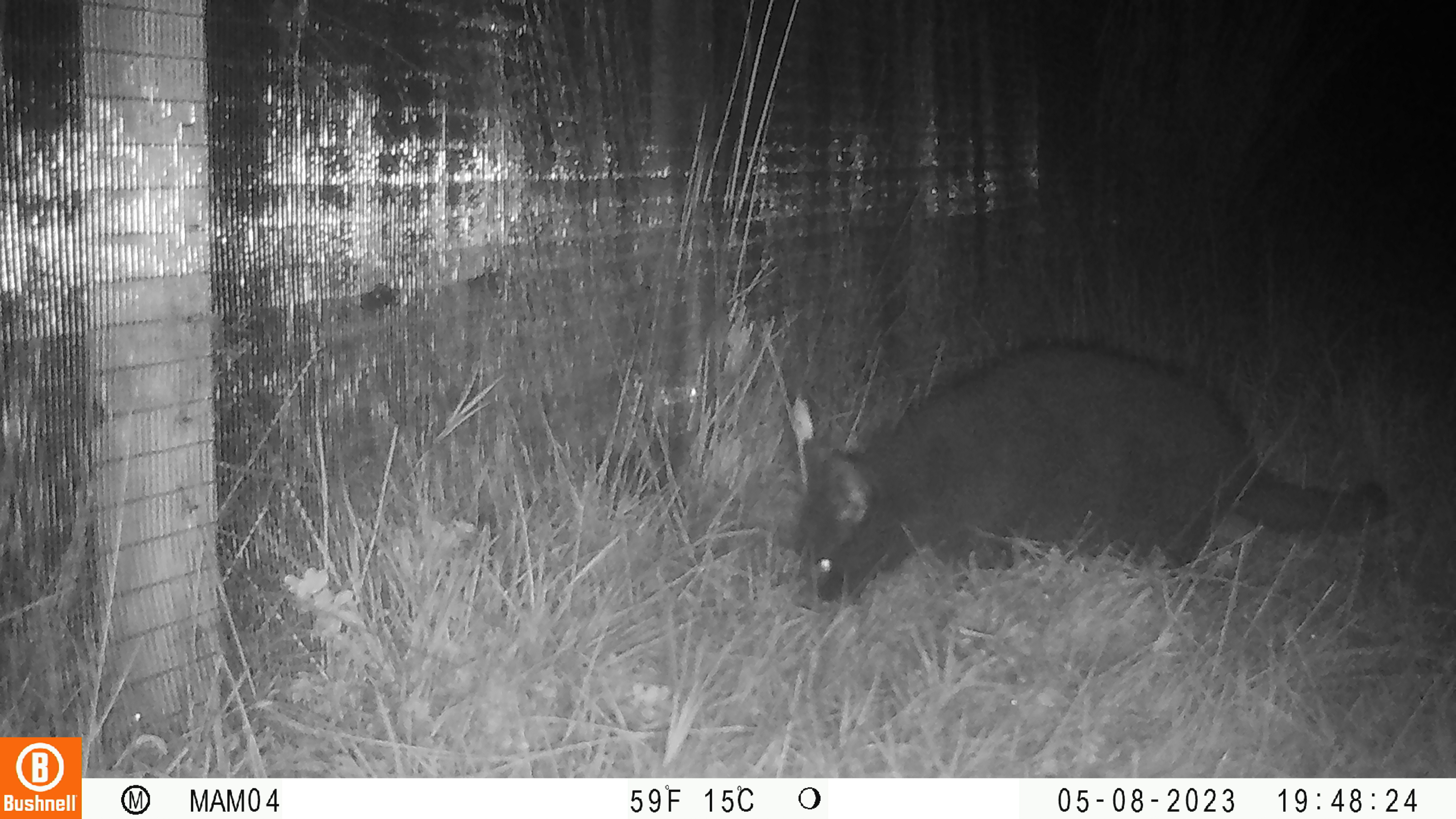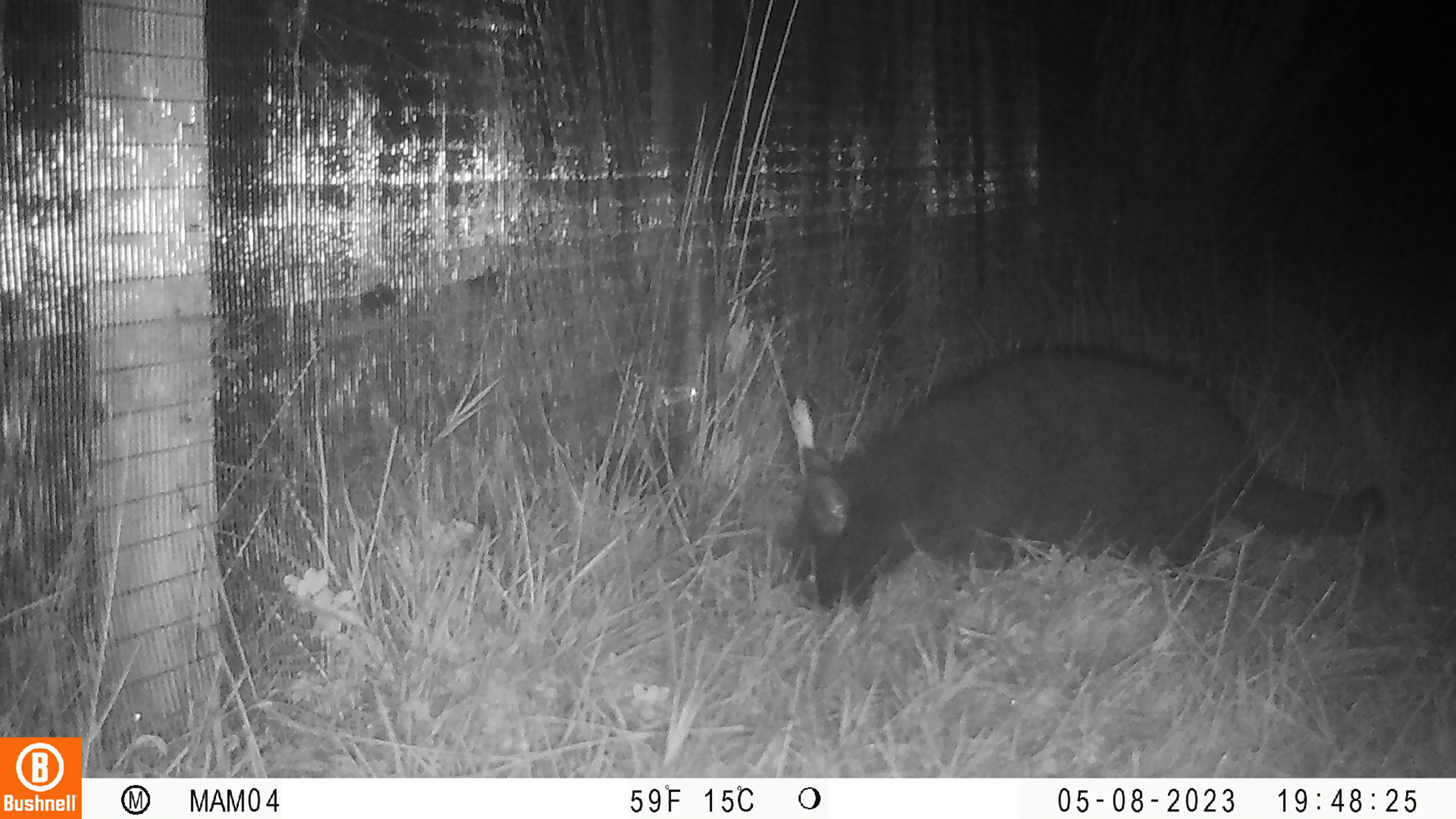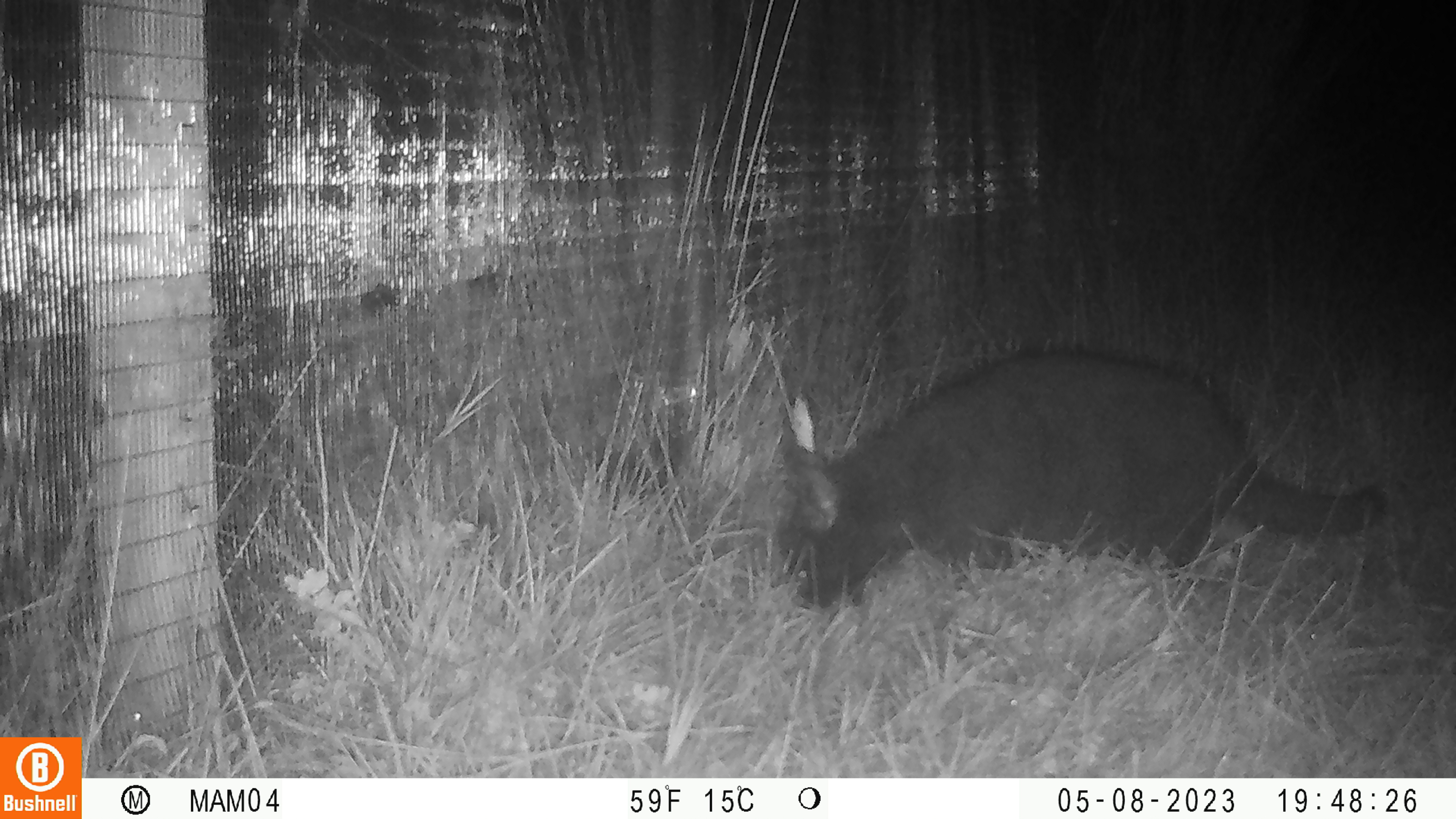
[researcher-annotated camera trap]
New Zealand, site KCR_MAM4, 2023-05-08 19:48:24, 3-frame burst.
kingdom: Animalia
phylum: Chordata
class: Mammalia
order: Carnivora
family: Felidae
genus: Felis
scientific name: Felis catus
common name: domestic cat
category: cat